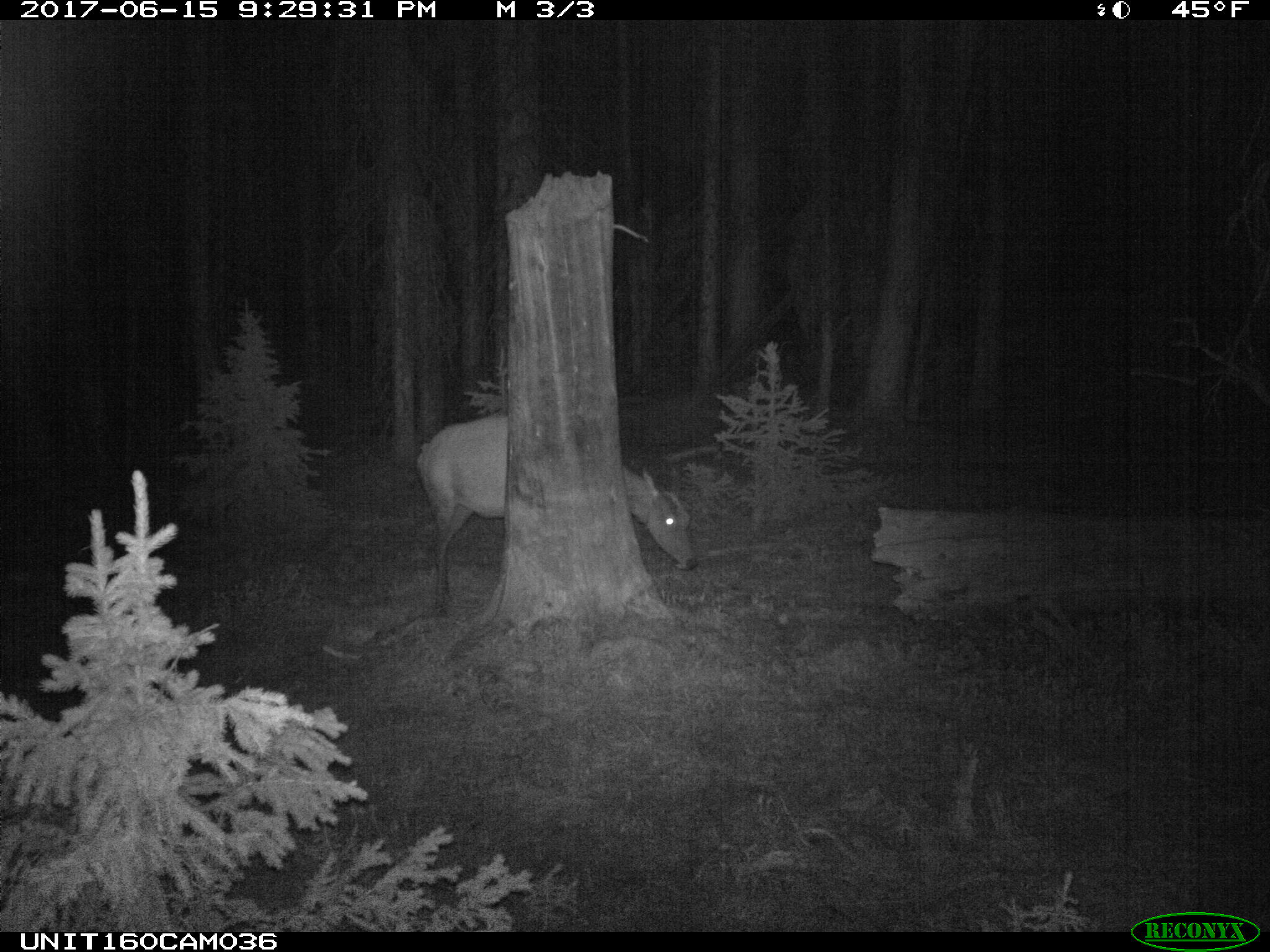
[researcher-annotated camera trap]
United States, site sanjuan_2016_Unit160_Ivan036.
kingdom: Animalia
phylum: Chordata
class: Mammalia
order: Artiodactyla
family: Cervidae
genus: Cervus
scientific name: Cervus elaphus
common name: red deer